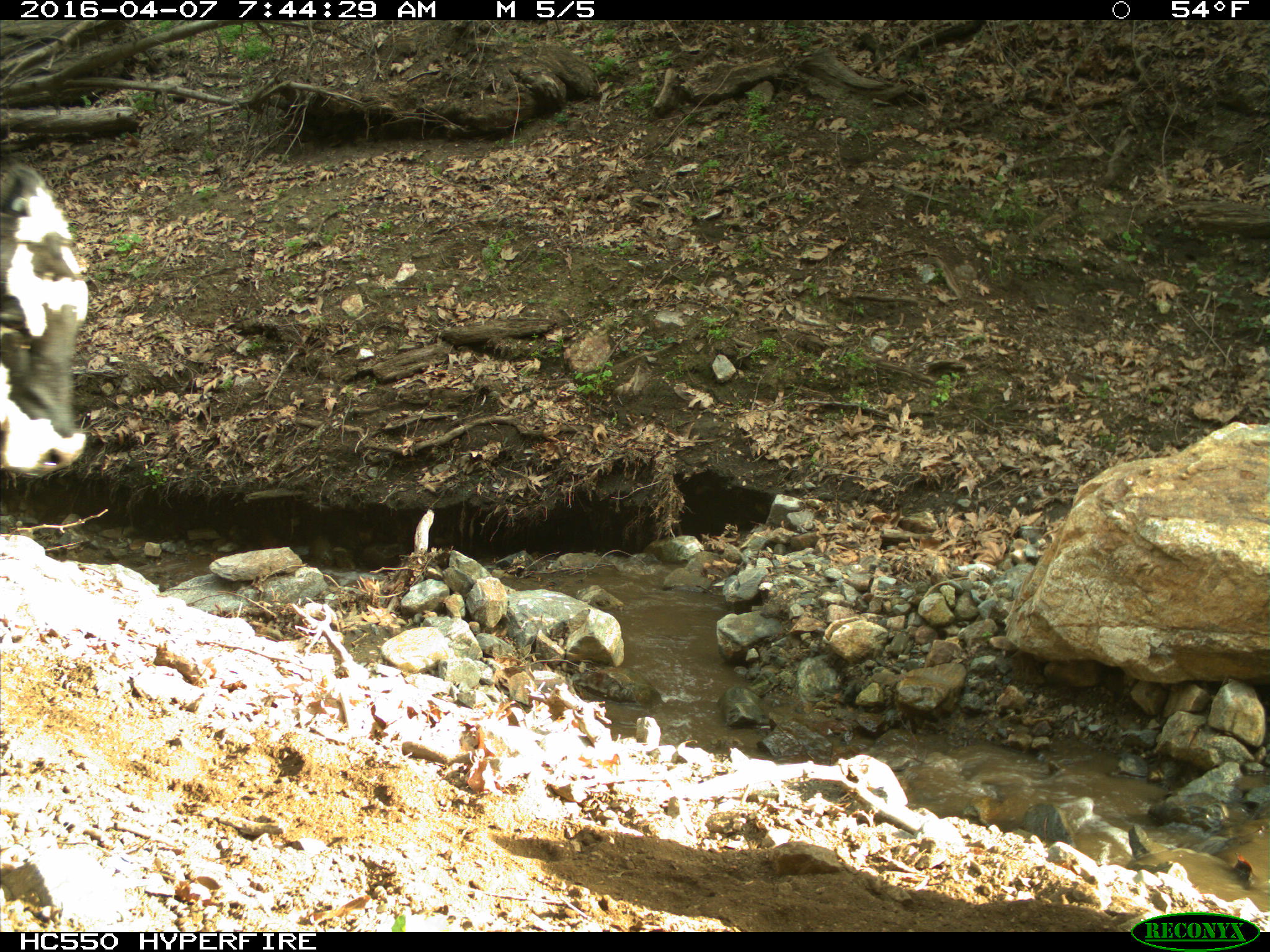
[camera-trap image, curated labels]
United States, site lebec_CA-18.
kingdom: Animalia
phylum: Chordata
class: Mammalia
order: Artiodactyla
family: Bovidae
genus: Bos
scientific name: Bos taurus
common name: domestic cow